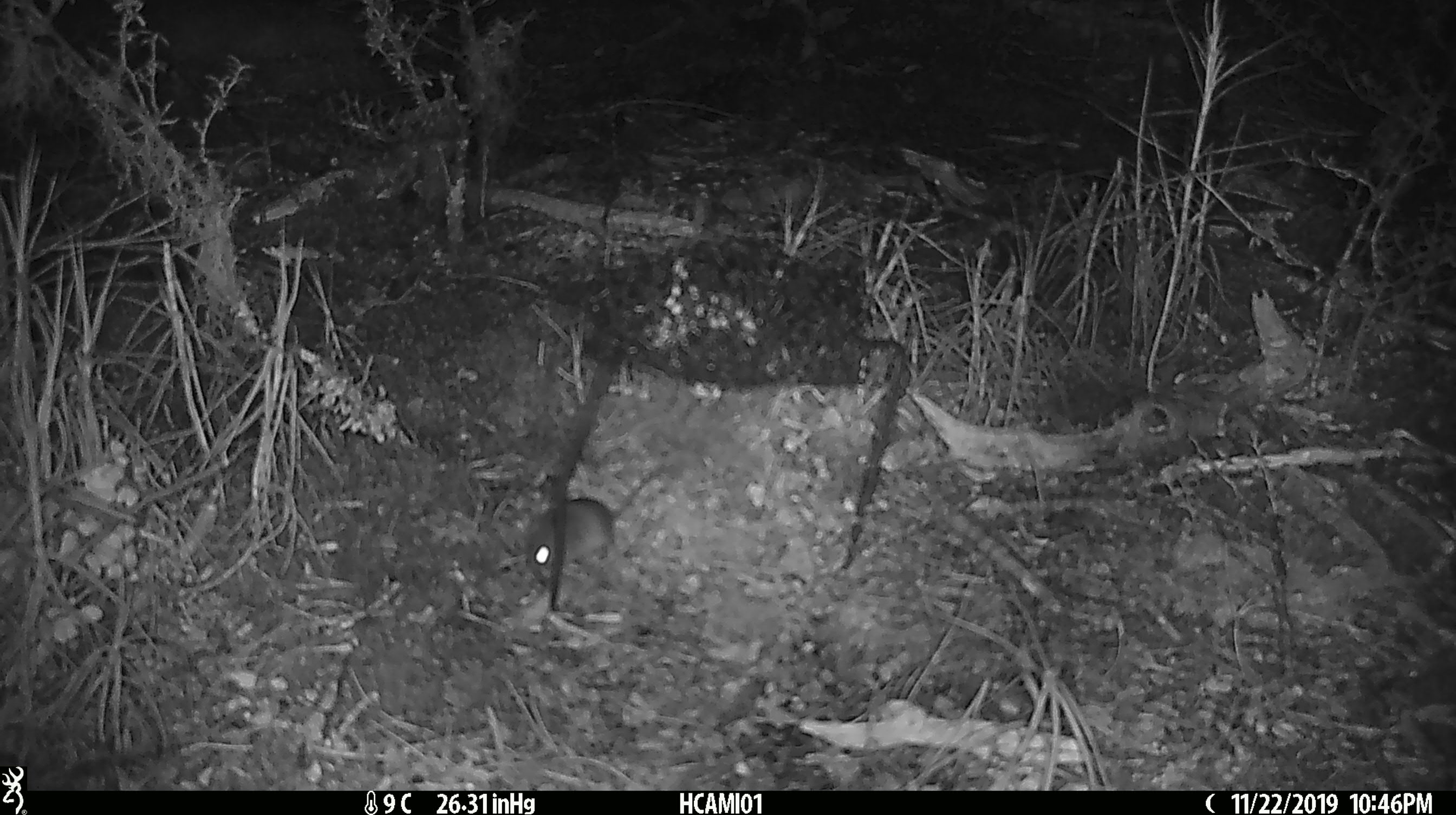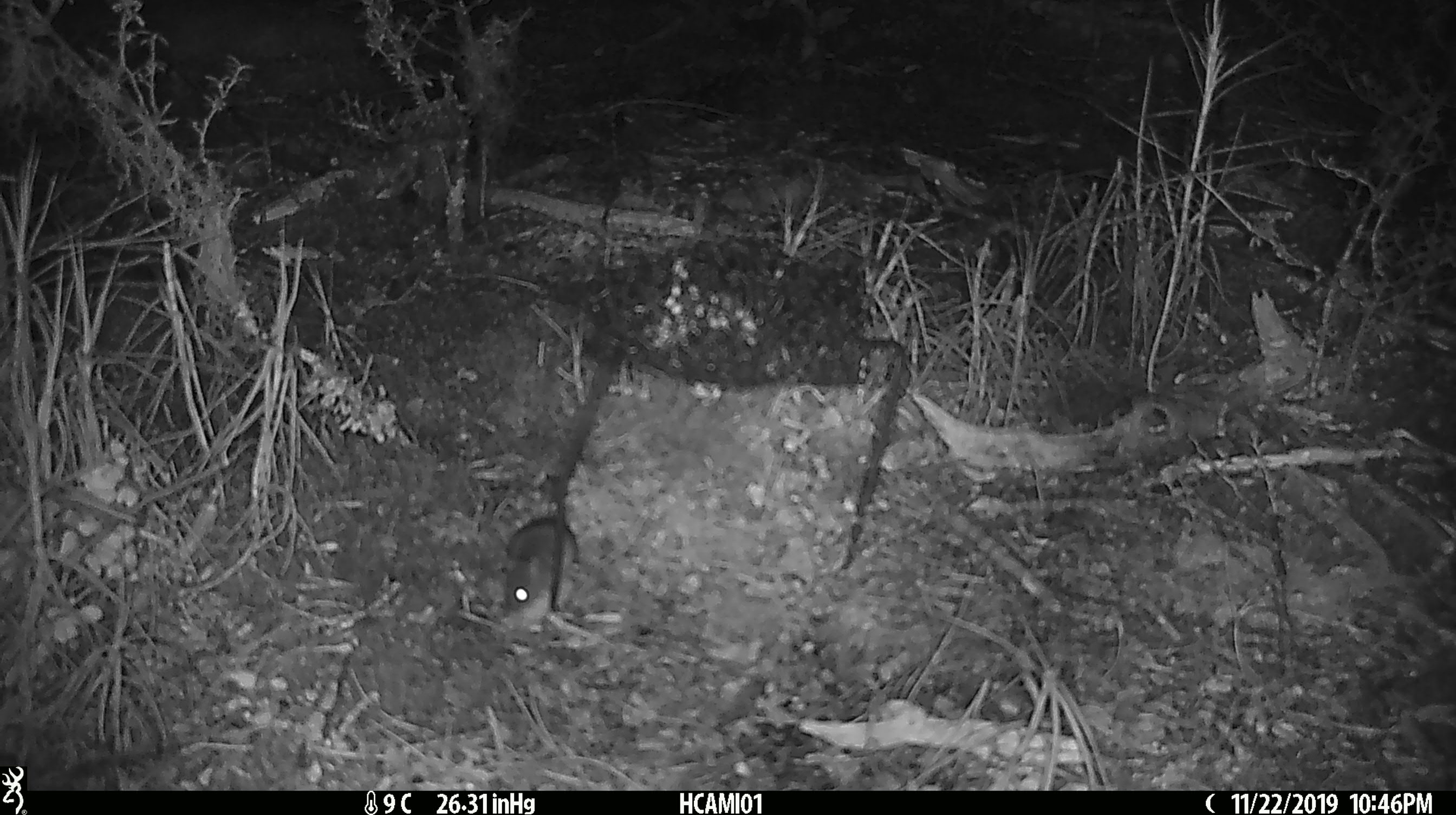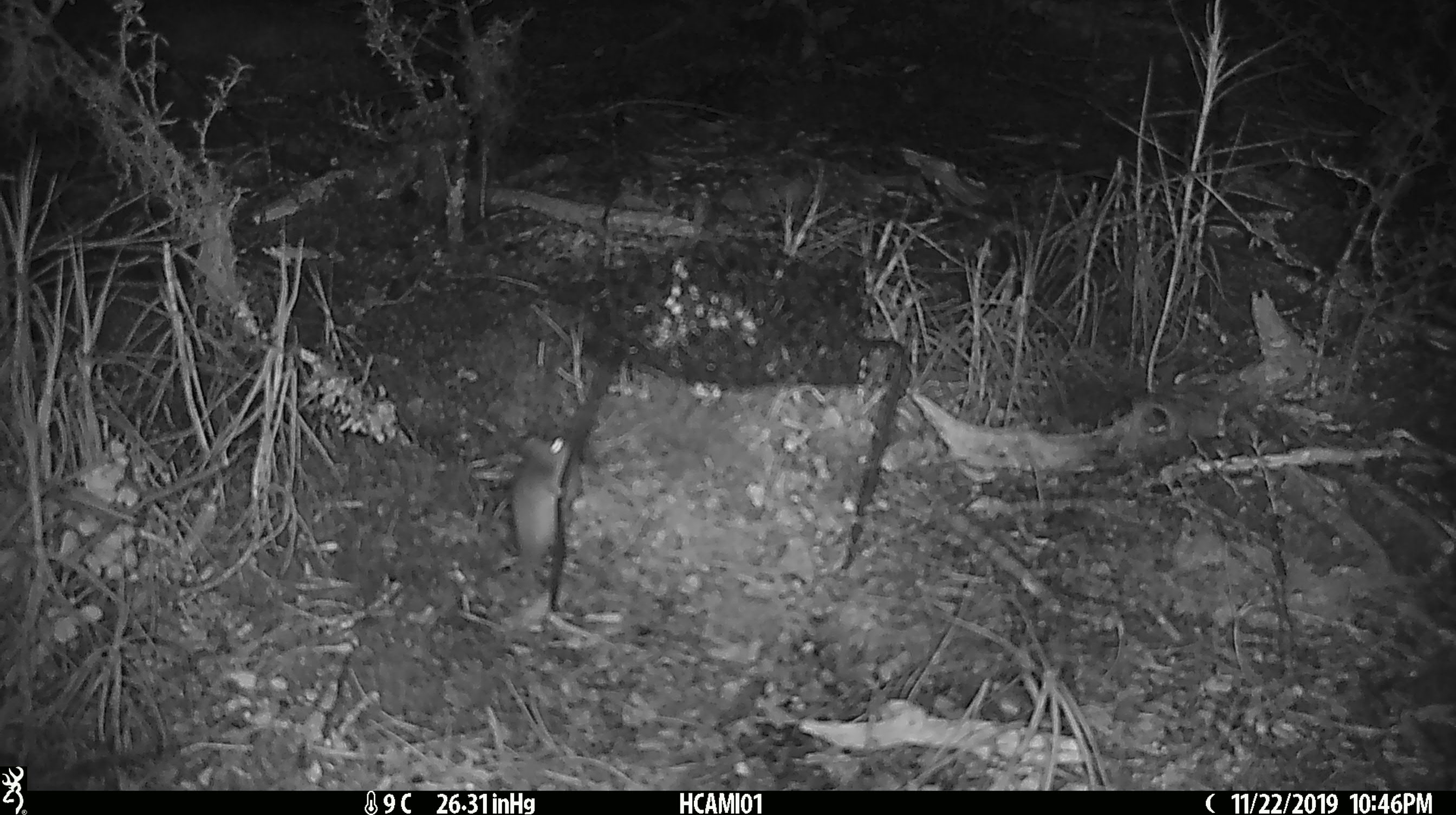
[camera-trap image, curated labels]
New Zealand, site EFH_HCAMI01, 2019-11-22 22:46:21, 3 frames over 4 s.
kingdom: Animalia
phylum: Chordata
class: Mammalia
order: Rodentia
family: Muridae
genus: Mus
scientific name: Mus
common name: mouse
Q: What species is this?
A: Mouse (Mus).